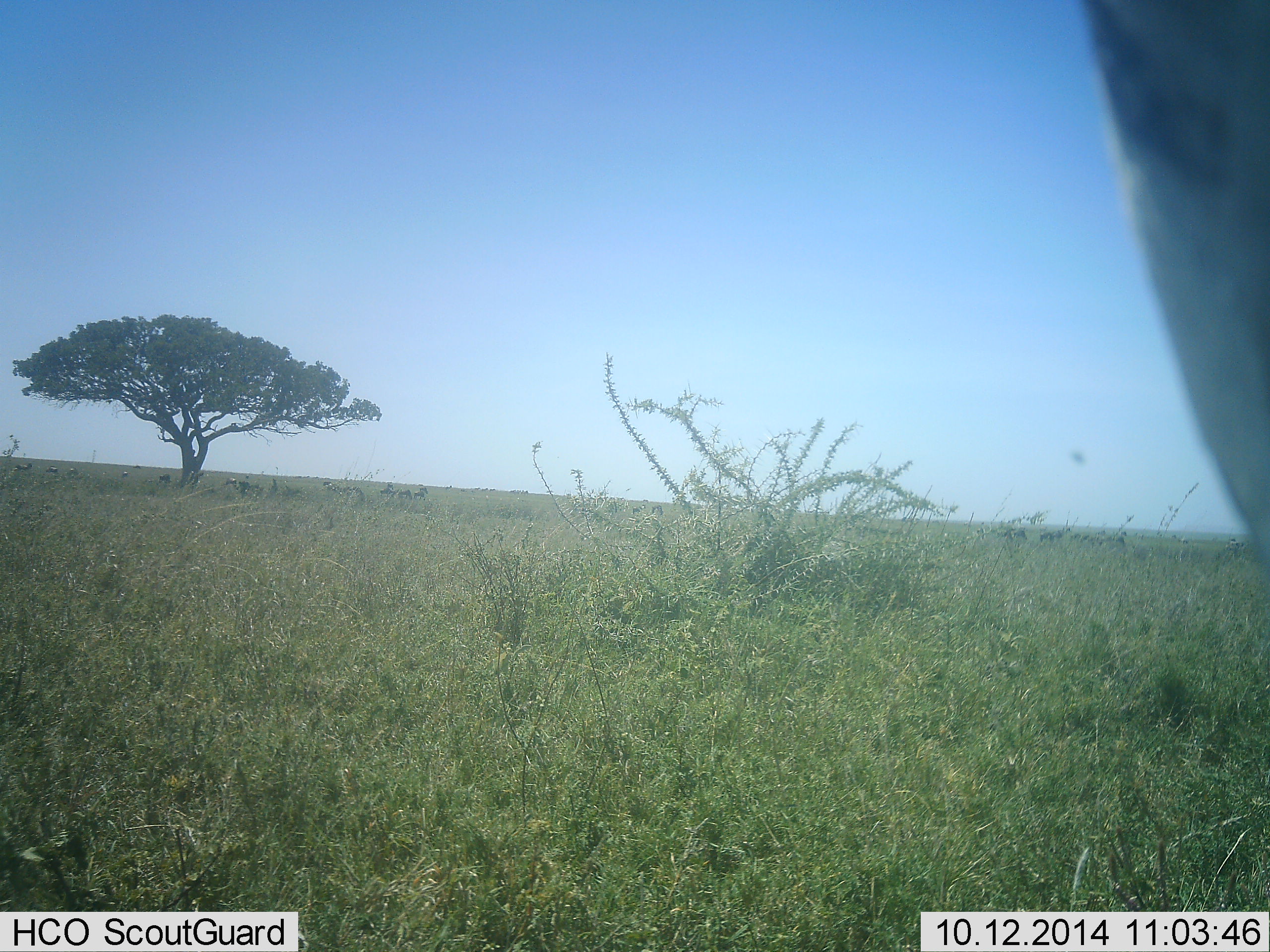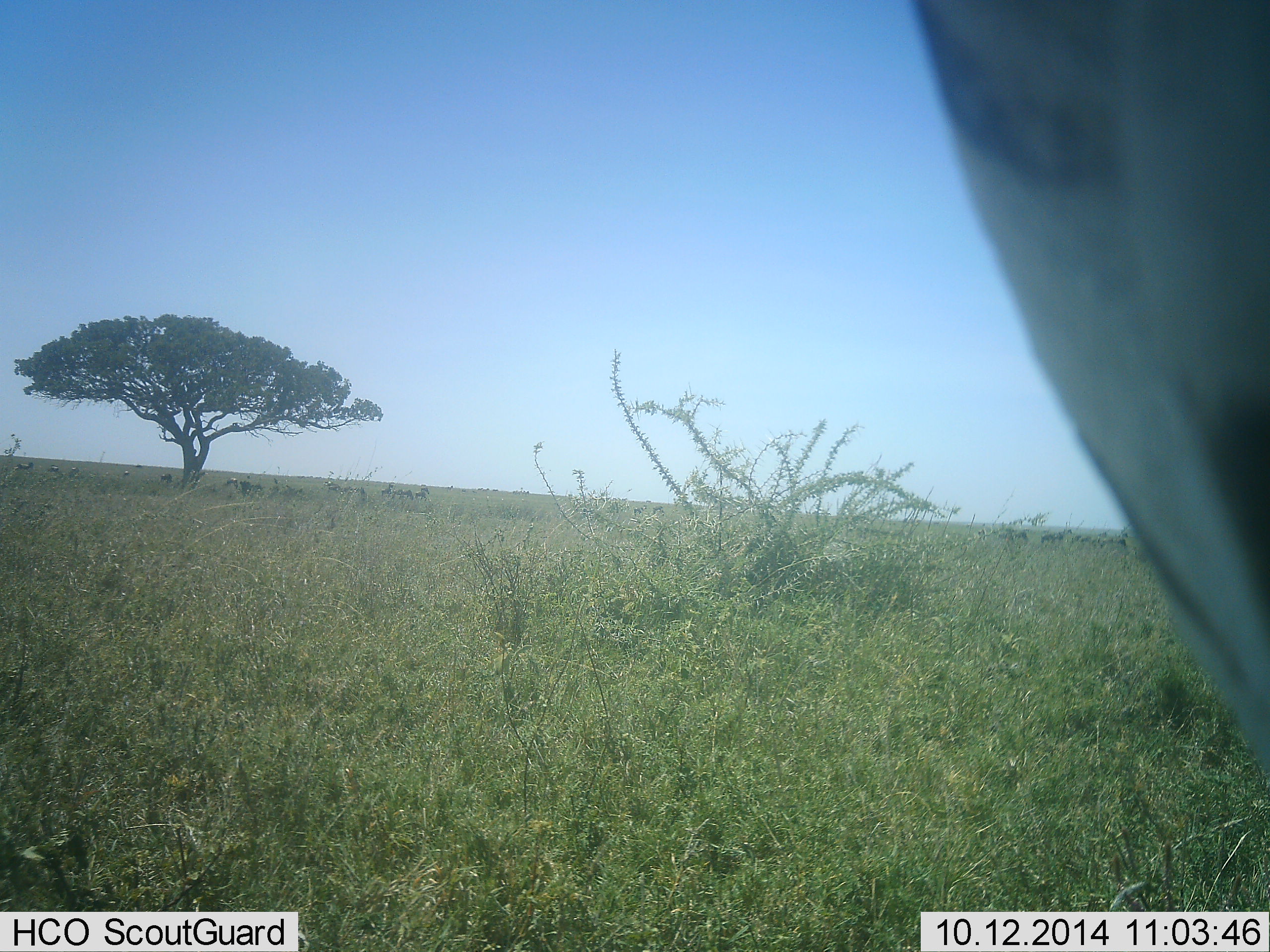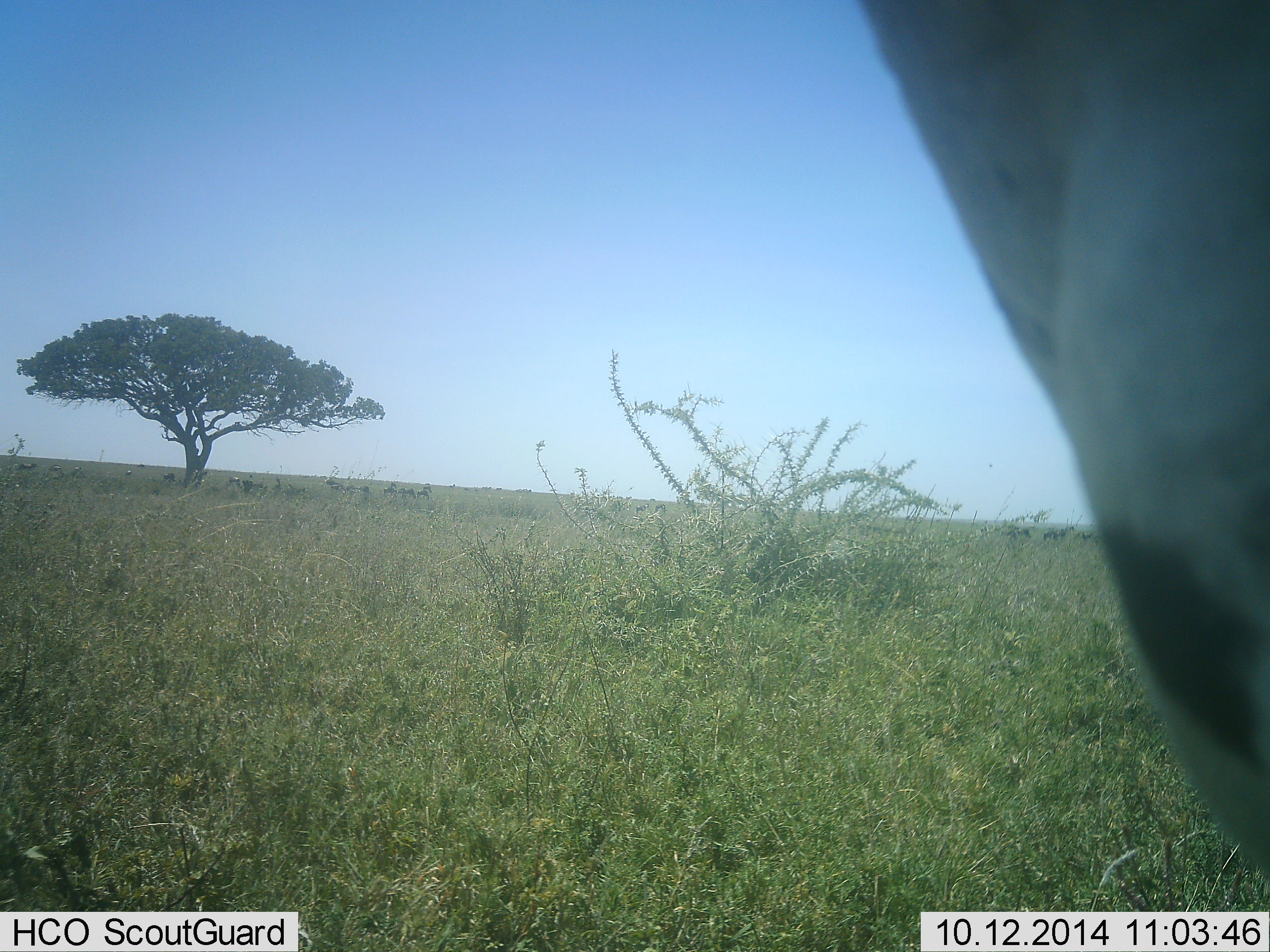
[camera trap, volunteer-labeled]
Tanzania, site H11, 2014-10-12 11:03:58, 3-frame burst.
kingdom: Animalia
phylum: Chordata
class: Mammalia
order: Perissodactyla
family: Equidae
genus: Equus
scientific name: Equus quagga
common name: plains zebra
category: zebra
Zebra (plains zebra) (Equus quagga), count 1. Behavior (volunteer vote fractions): standing 82%, resting 0%, moving 18%, interacting 0%. Young present (vote fraction): 0%. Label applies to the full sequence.